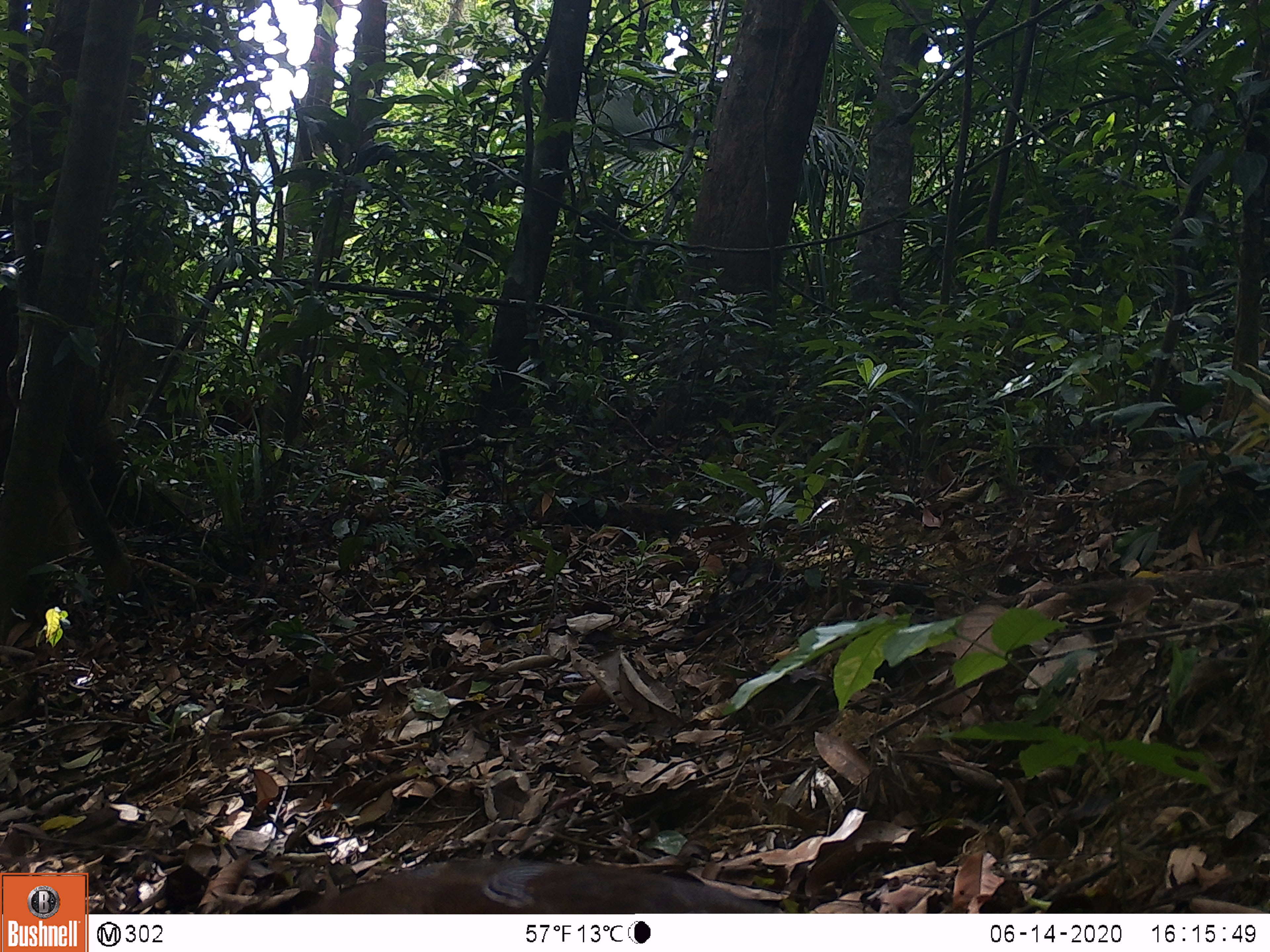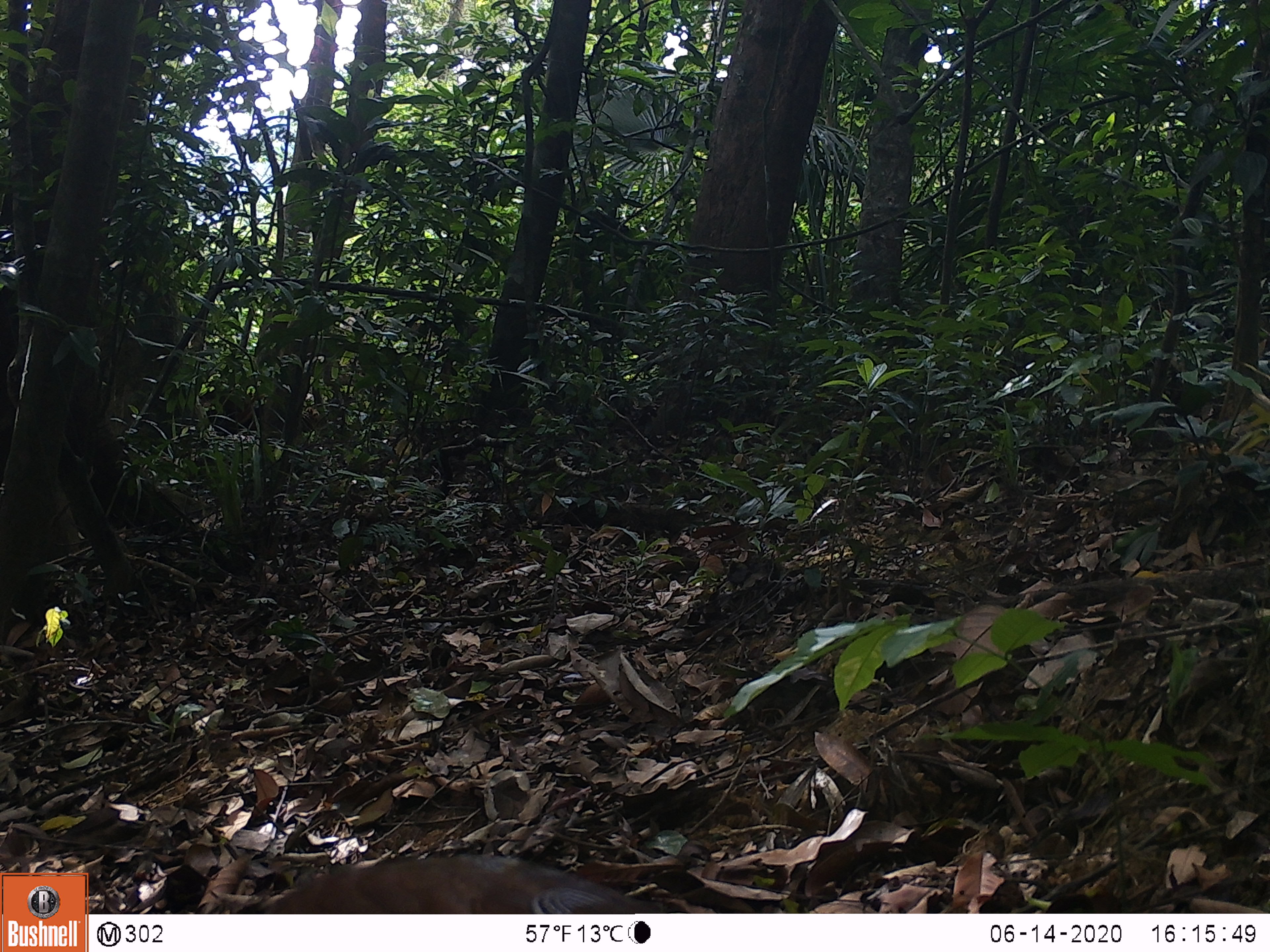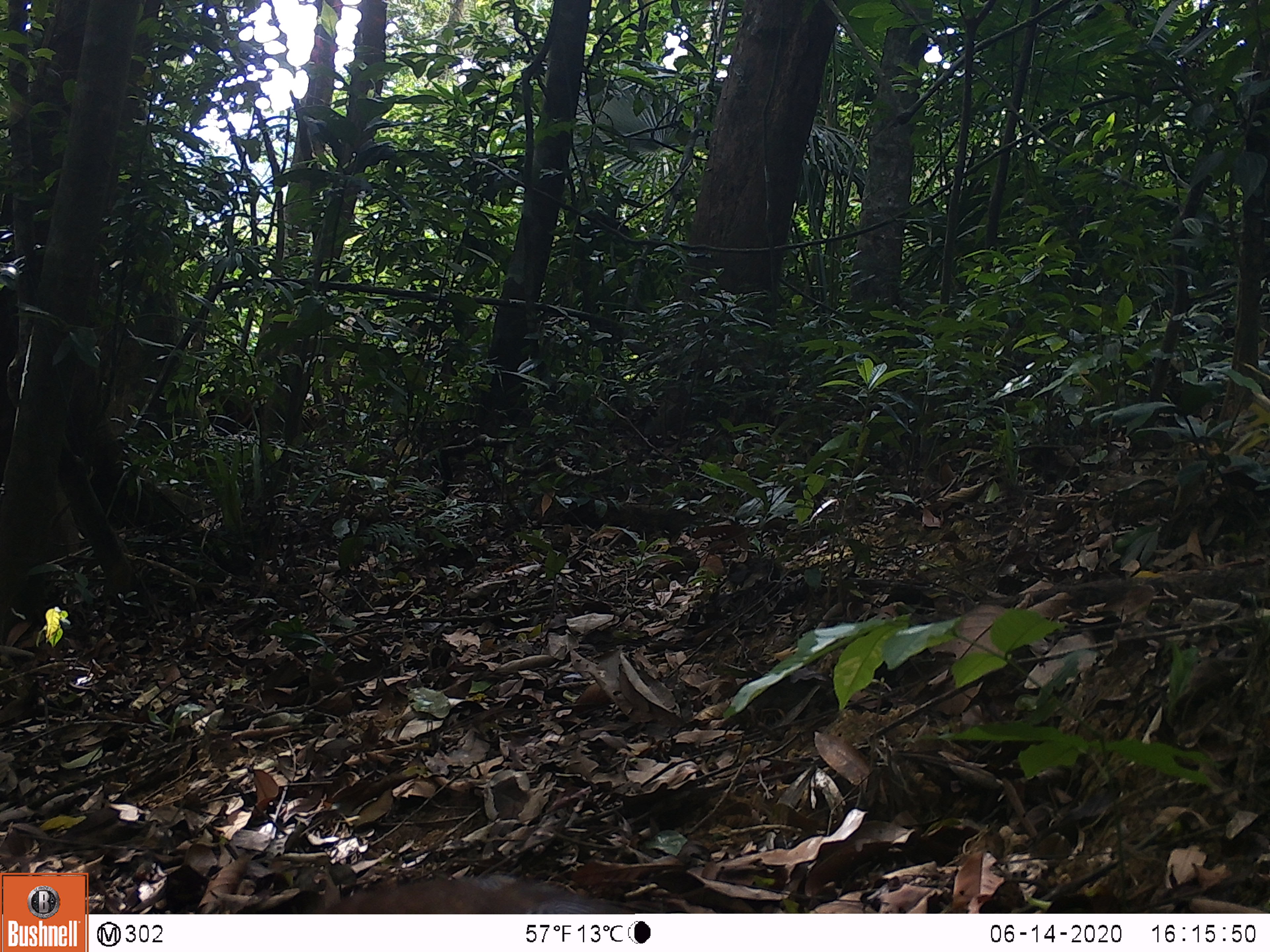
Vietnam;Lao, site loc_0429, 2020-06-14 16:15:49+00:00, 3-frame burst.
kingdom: Animalia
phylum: Chordata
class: Aves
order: Galliformes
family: Phasianidae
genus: Lophura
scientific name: Lophura nycthemera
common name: silver pheasant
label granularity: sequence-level